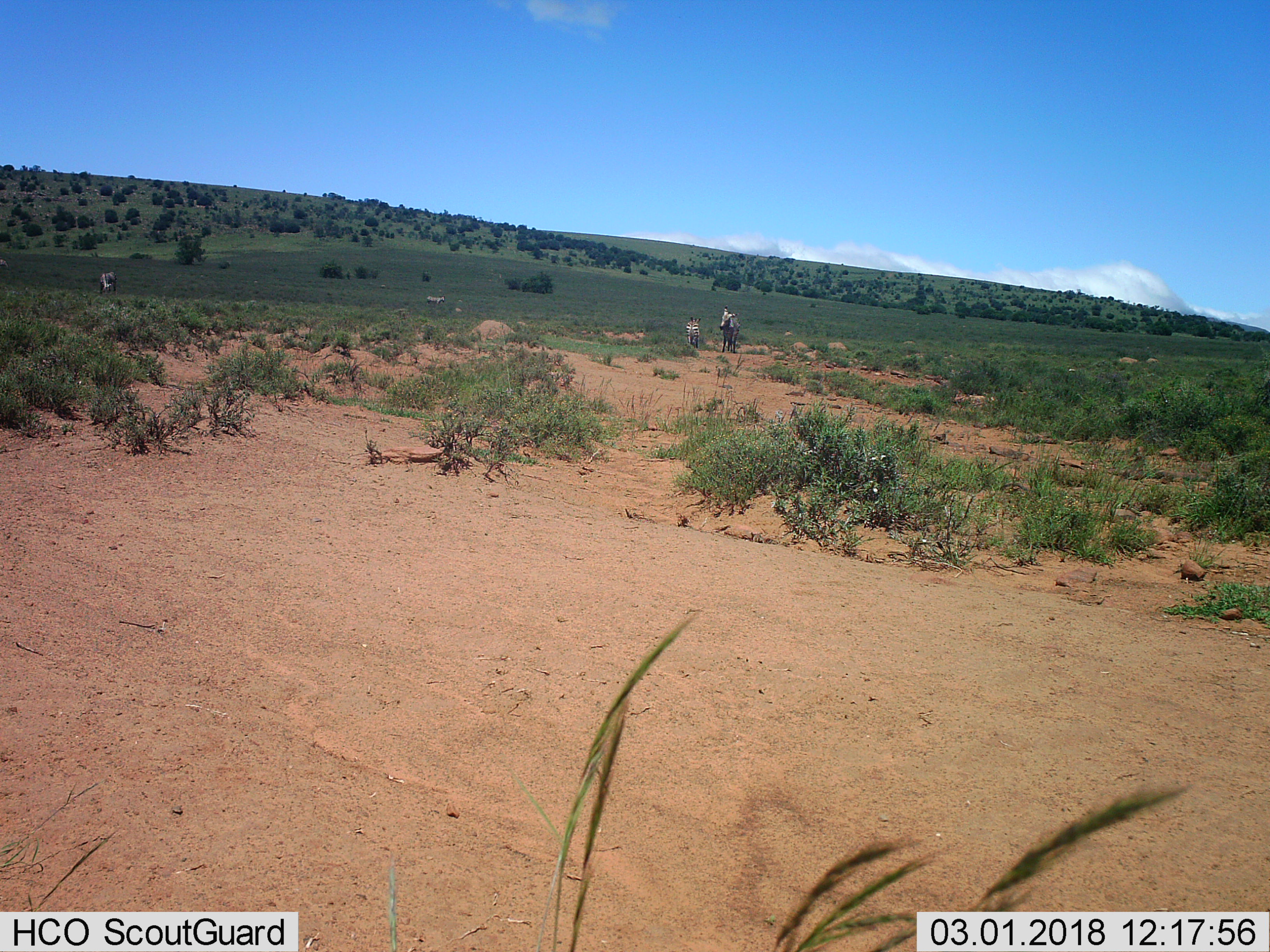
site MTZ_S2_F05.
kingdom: Animalia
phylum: Chordata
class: Mammalia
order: Perissodactyla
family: Equidae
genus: Equus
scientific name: Equus zebra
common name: mountain zebra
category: zebramountain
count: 4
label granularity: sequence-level